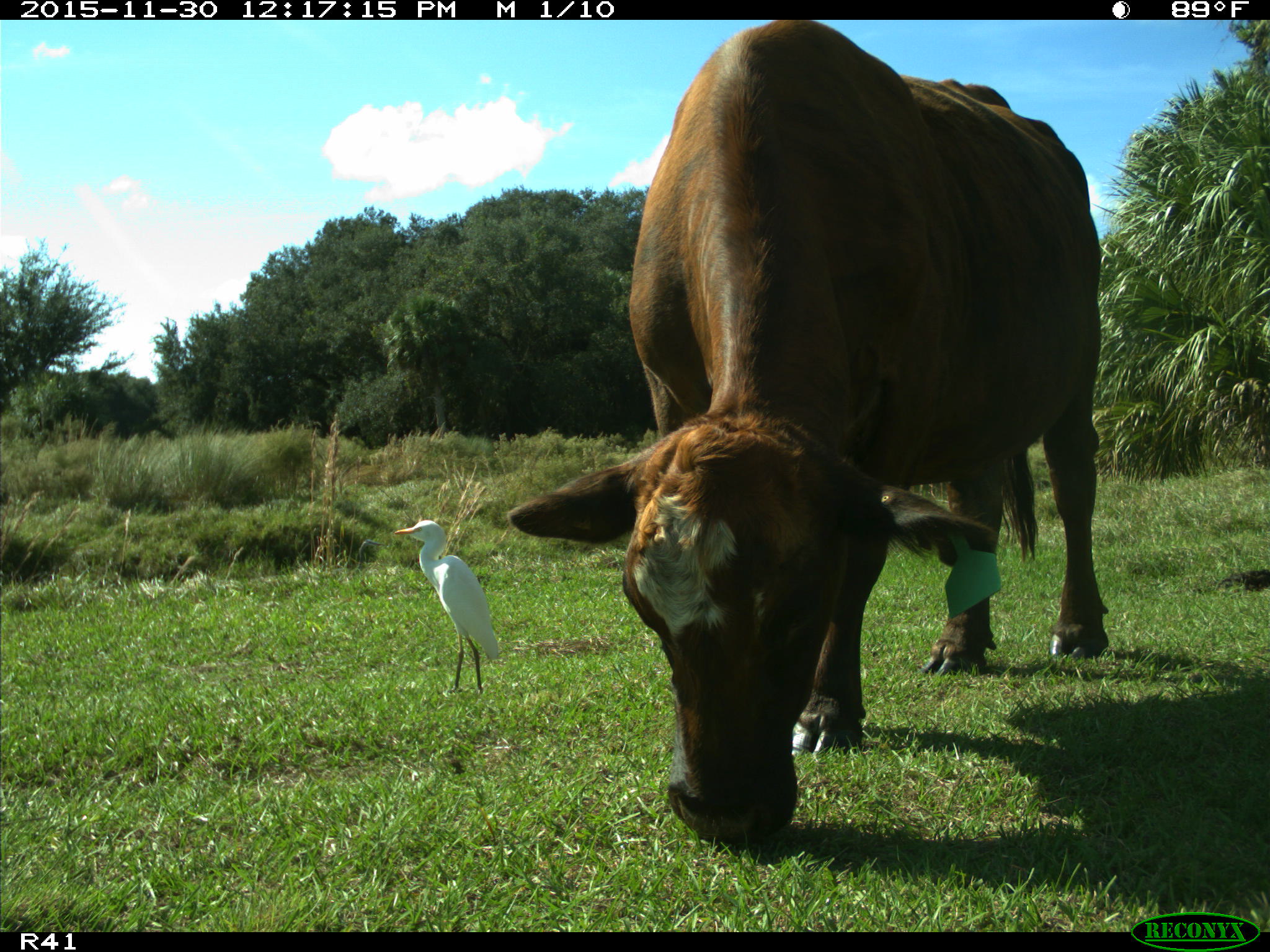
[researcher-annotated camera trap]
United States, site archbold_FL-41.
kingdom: Animalia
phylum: Chordata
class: Mammalia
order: Artiodactyla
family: Bovidae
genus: Bos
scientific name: Bos taurus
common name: domestic cow